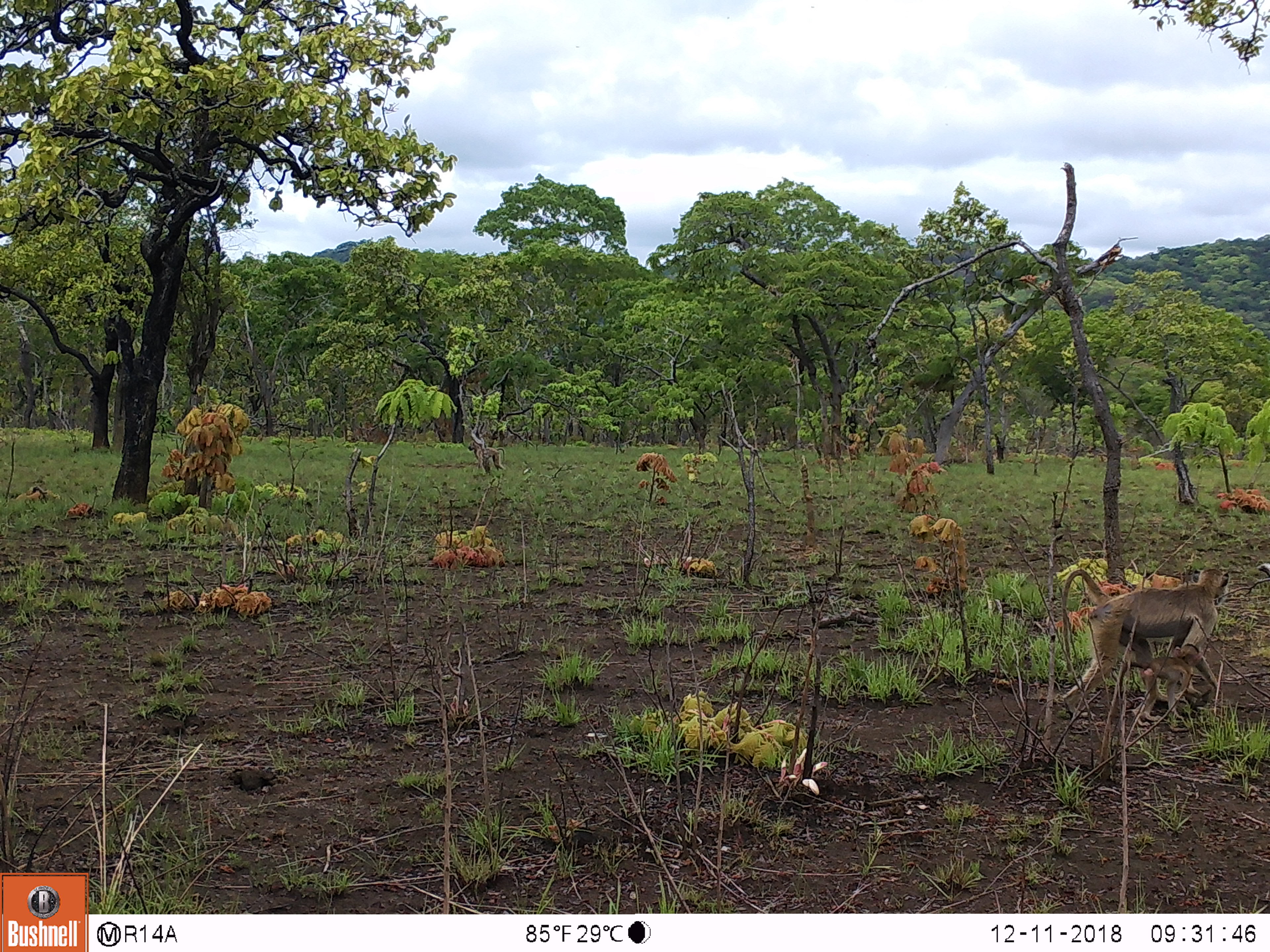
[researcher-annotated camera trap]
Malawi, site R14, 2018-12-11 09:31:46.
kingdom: Animalia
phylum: Chordata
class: Mammalia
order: Primates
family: Cercopithecidae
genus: Papio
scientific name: Papio cynocephalus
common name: yellow baboon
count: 1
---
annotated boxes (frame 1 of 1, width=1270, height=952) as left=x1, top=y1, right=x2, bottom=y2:
yellow baboon: left=1040, top=559, right=1234, bottom=729